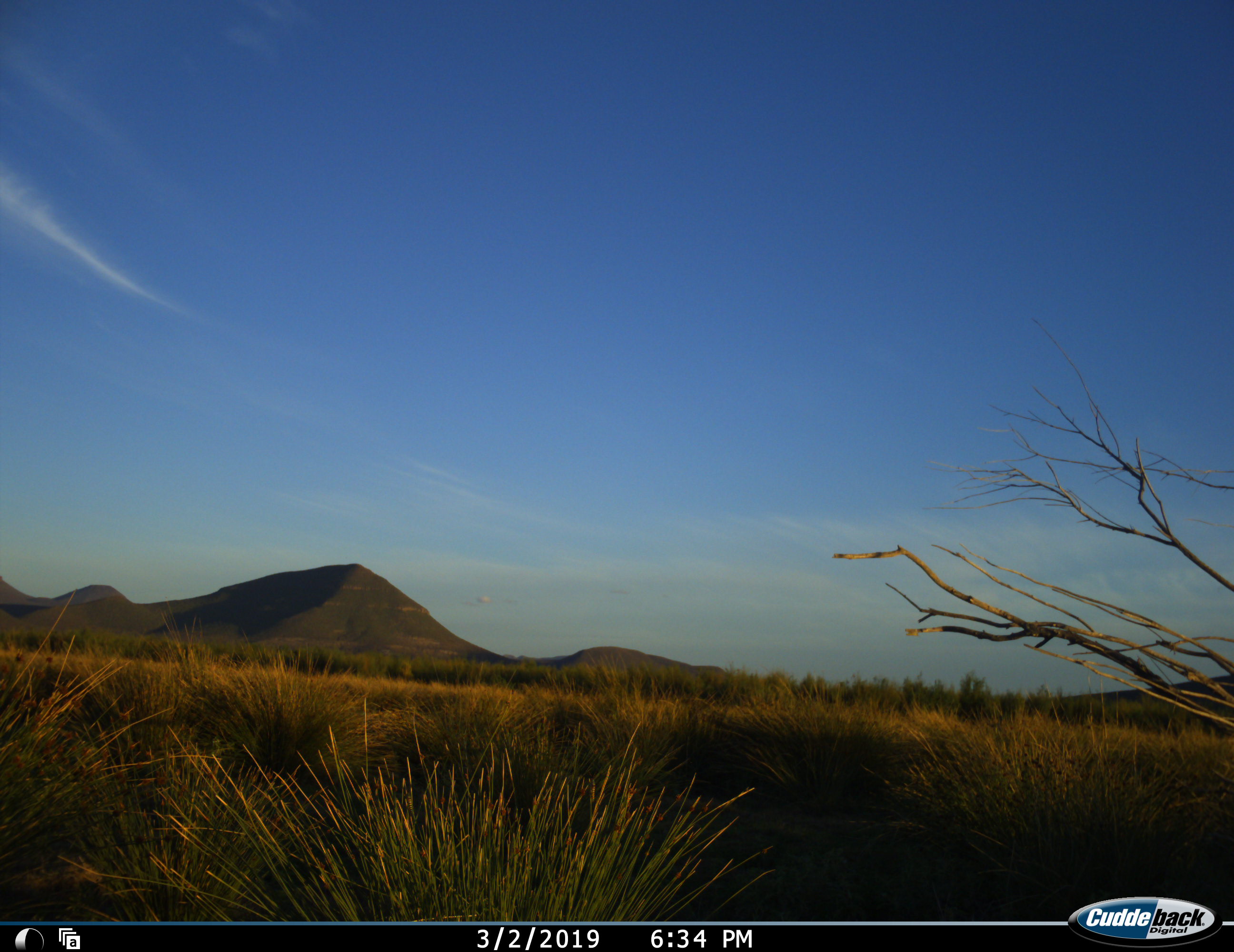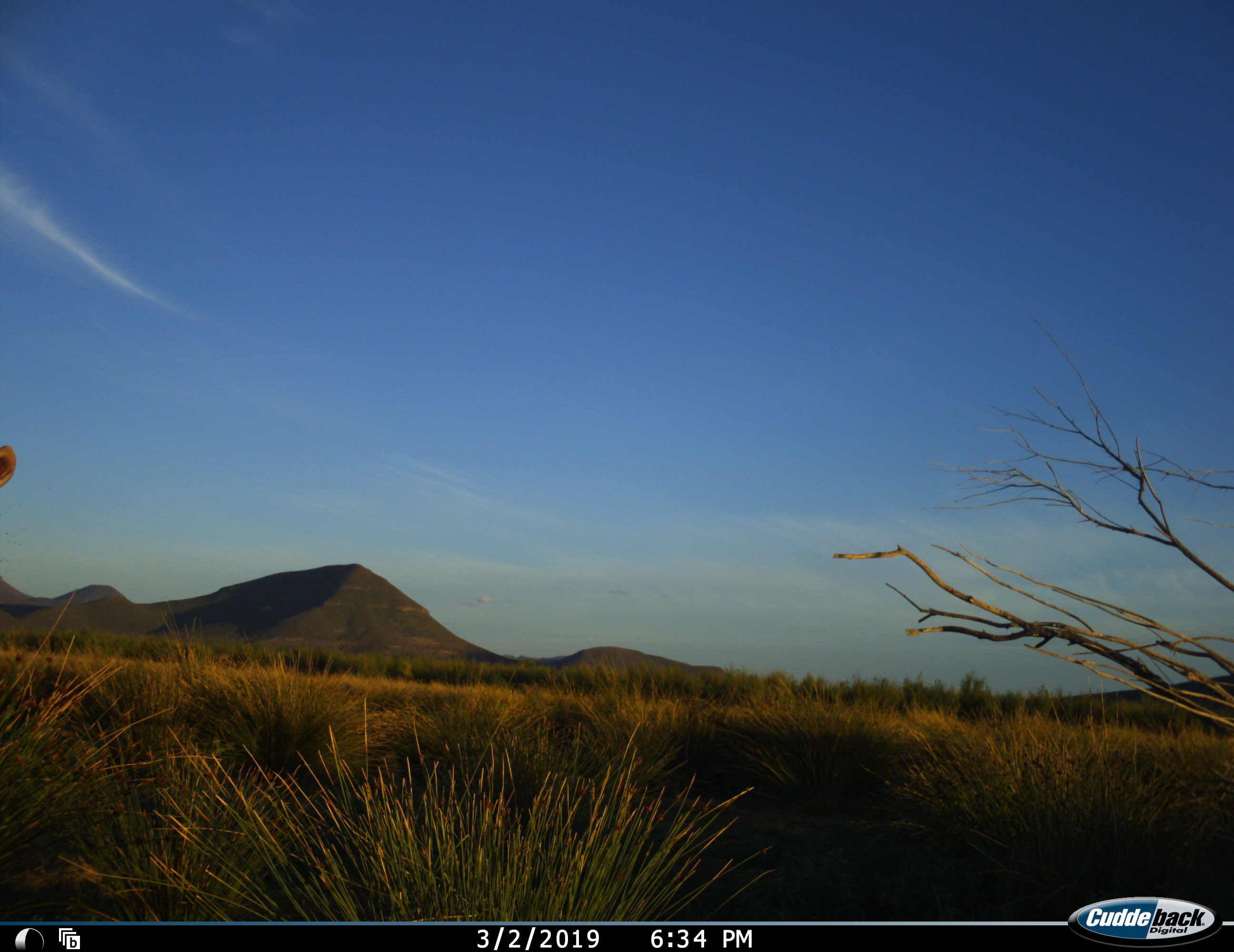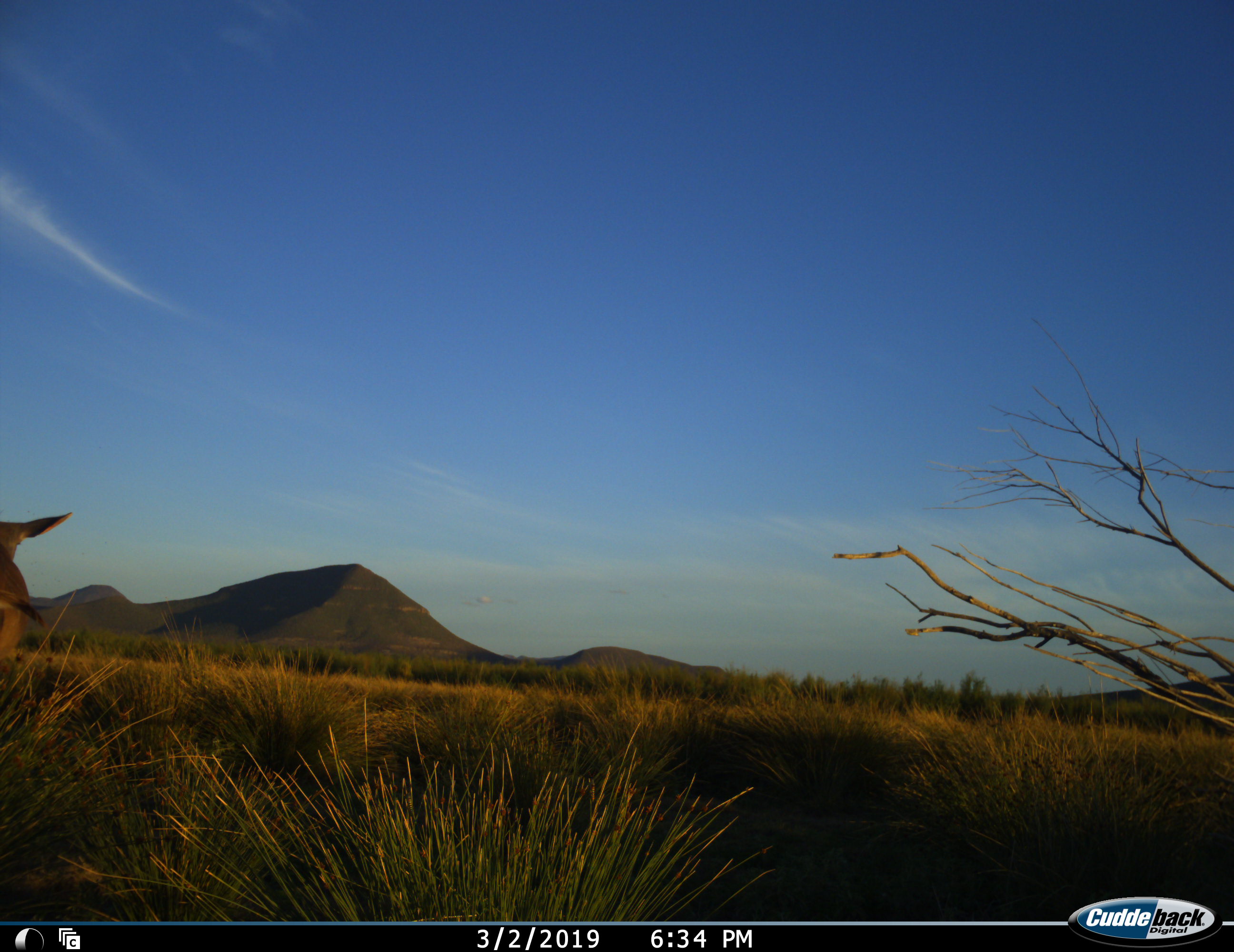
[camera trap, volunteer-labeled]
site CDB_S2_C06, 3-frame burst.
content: unidentified animal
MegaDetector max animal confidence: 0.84